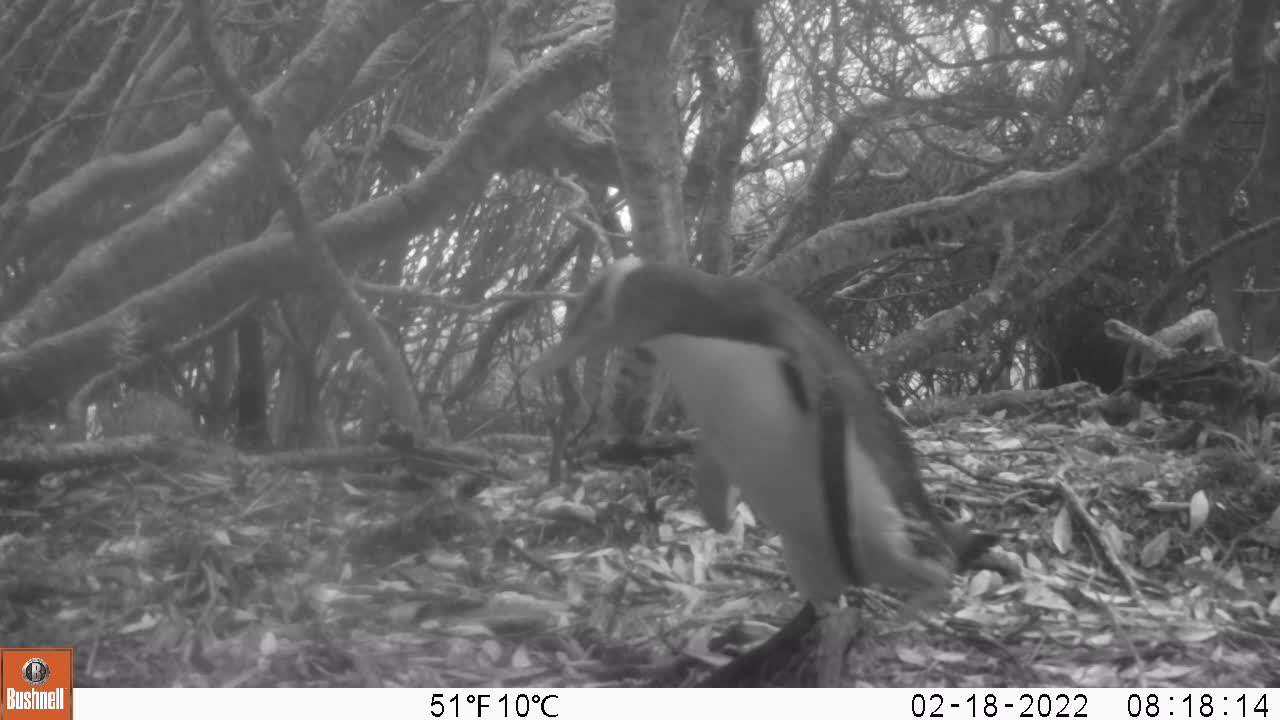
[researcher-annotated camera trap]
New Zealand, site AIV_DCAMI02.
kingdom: Animalia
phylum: Chordata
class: Aves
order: Sphenisciformes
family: Spheniscidae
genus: Megadyptes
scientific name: Megadyptes antipodes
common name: yellow-eyed penguin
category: yellow eyed penguin